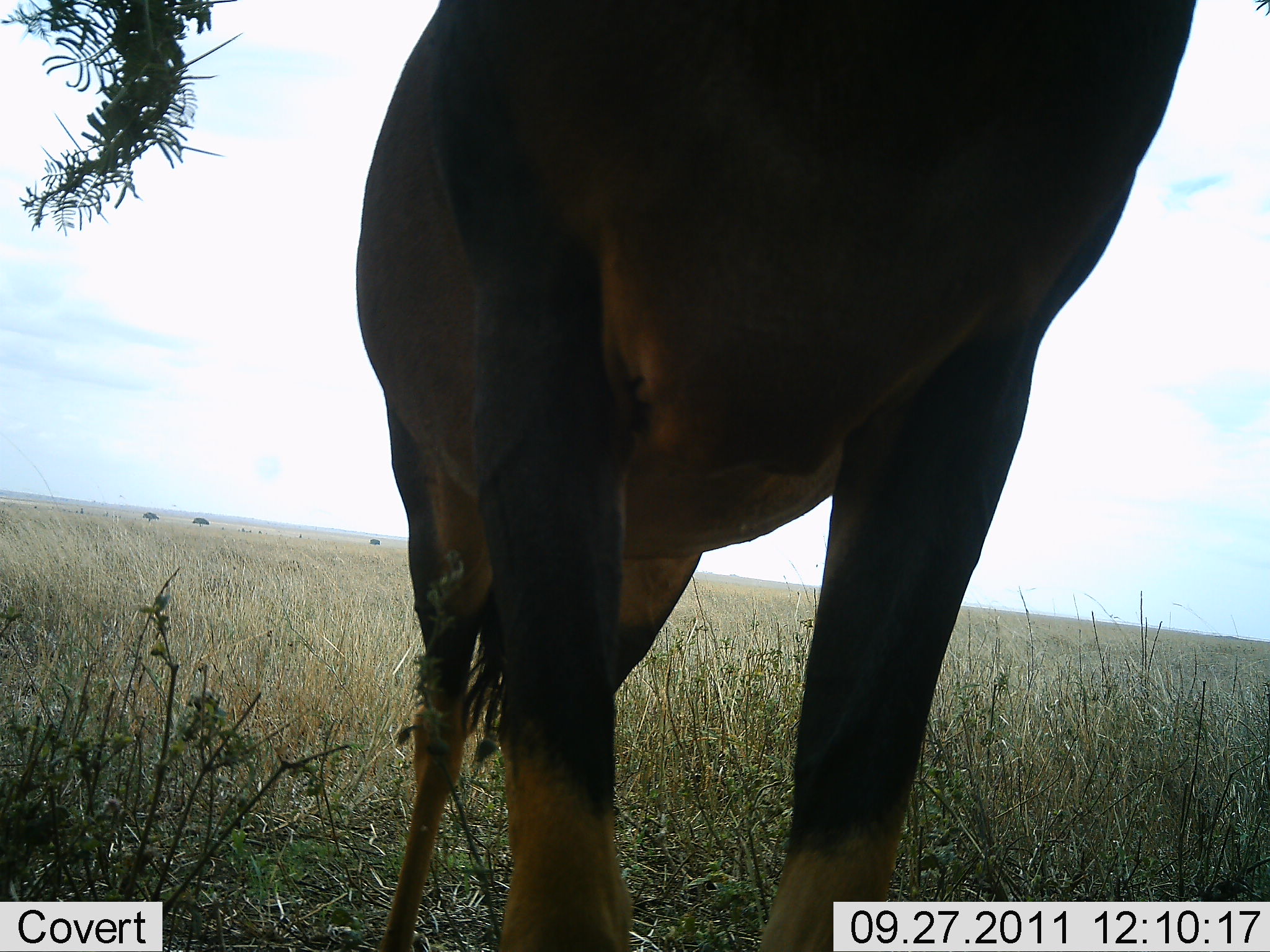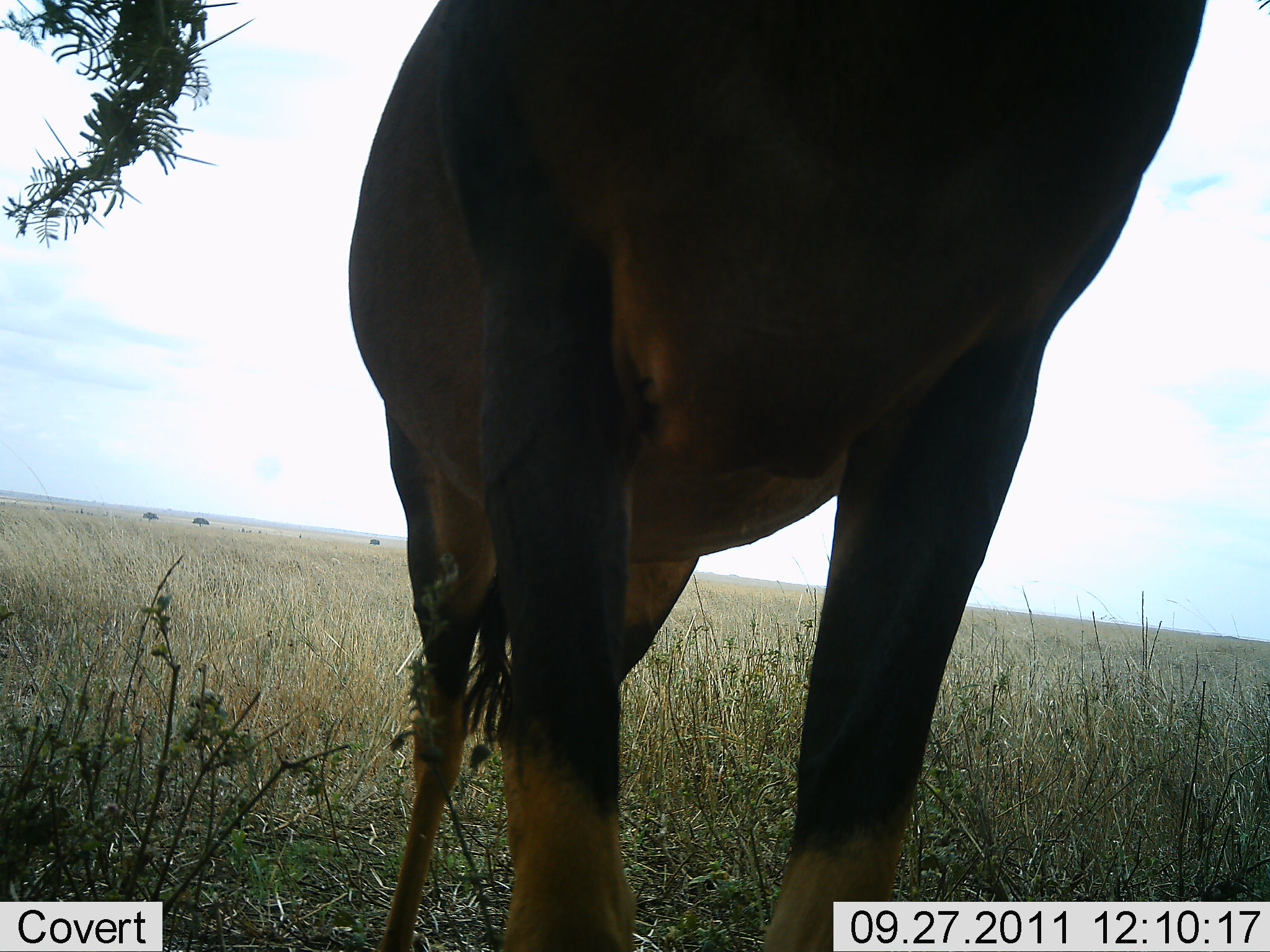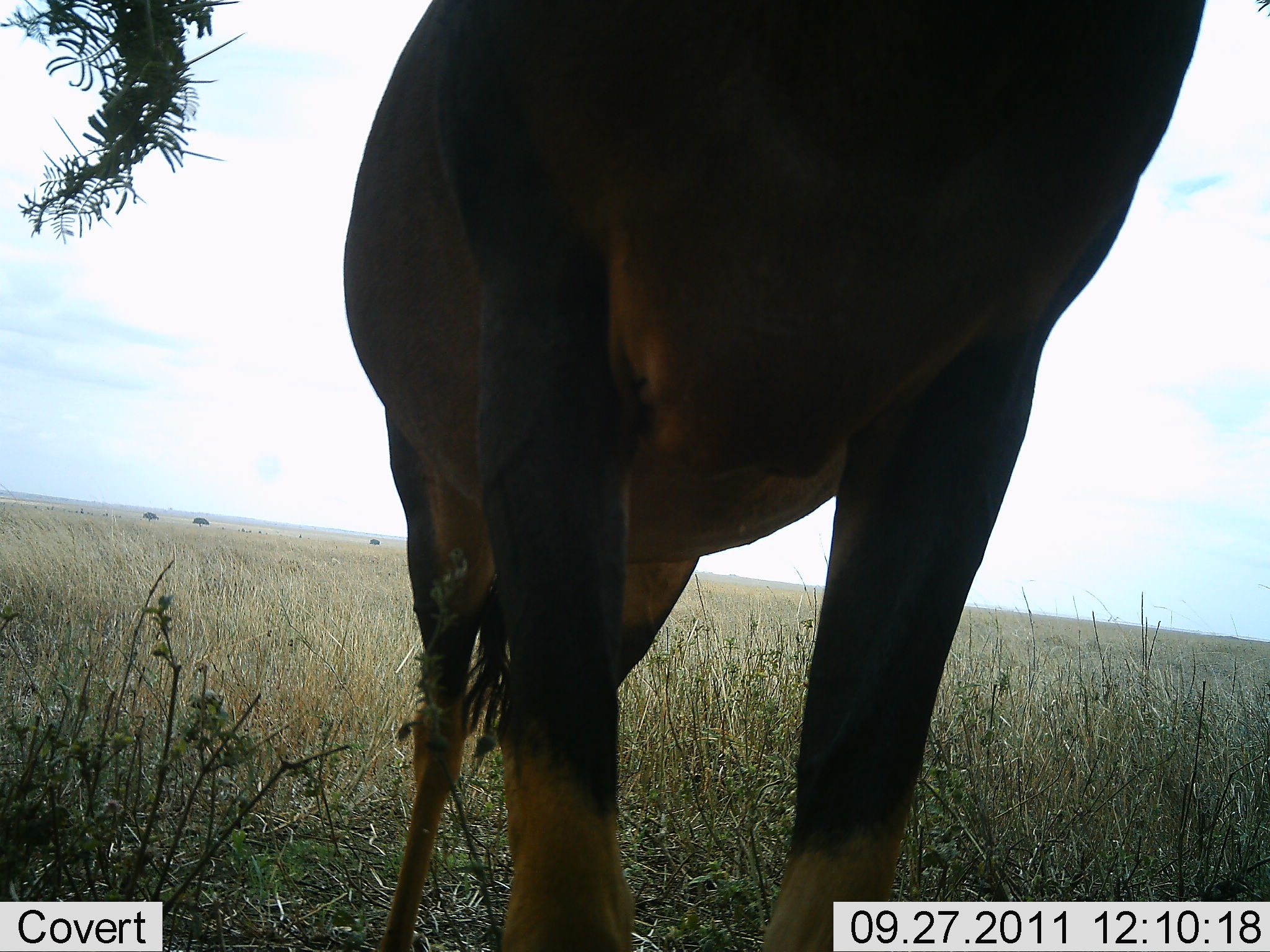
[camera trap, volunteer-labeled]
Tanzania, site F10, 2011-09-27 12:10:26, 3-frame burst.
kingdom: Animalia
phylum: Chordata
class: Mammalia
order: Artiodactyla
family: Bovidae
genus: Damaliscus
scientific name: Damaliscus lunatus jimela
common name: topi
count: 1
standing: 93%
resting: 0%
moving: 0%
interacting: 0%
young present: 0%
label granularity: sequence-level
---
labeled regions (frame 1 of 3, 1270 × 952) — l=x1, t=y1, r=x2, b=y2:
animal: l=358, t=0, r=1206, b=952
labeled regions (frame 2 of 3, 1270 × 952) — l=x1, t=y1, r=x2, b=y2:
animal: l=349, t=0, r=1206, b=952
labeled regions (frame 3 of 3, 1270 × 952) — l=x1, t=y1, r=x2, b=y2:
animal: l=343, t=1, r=1209, b=952